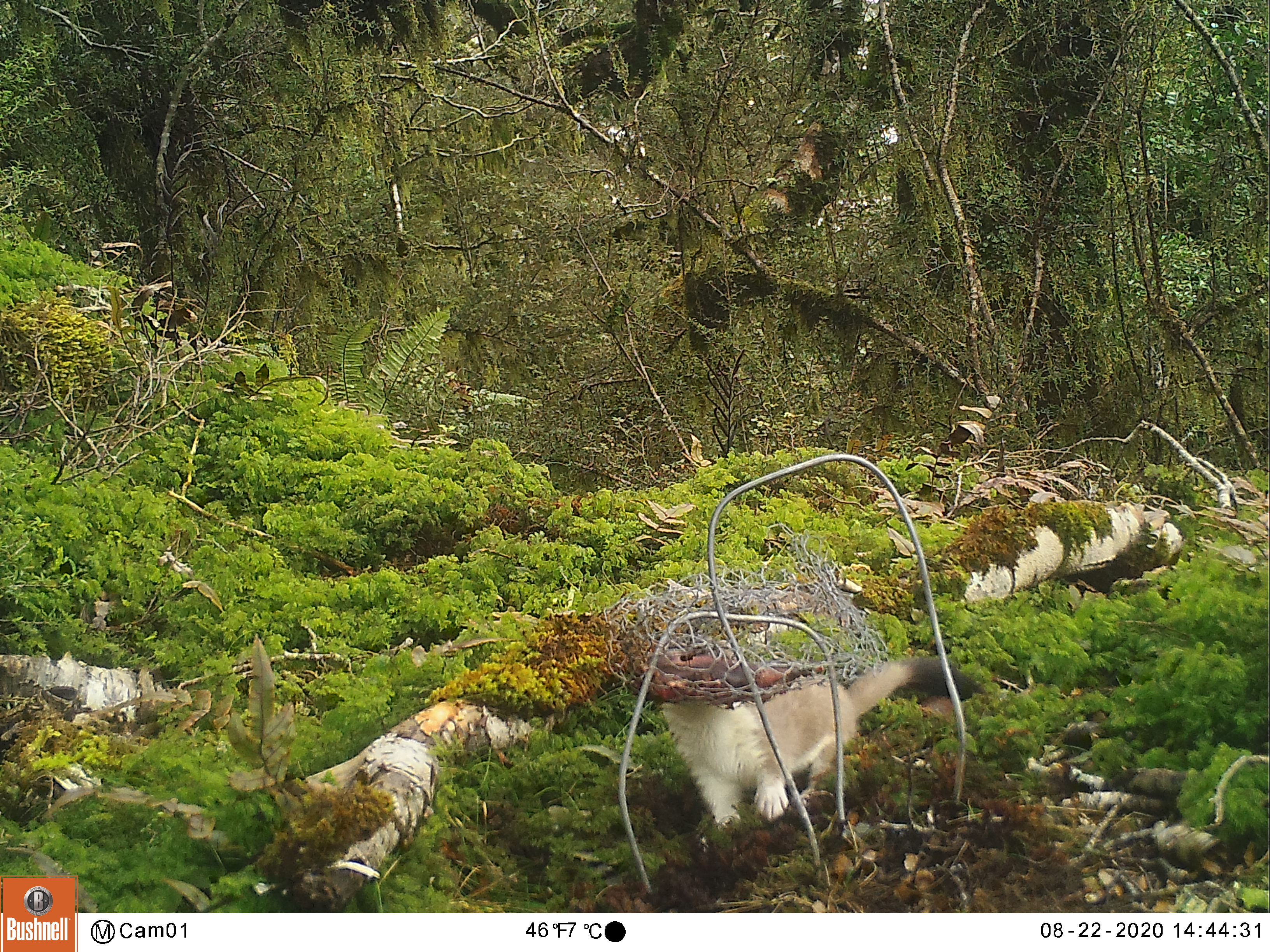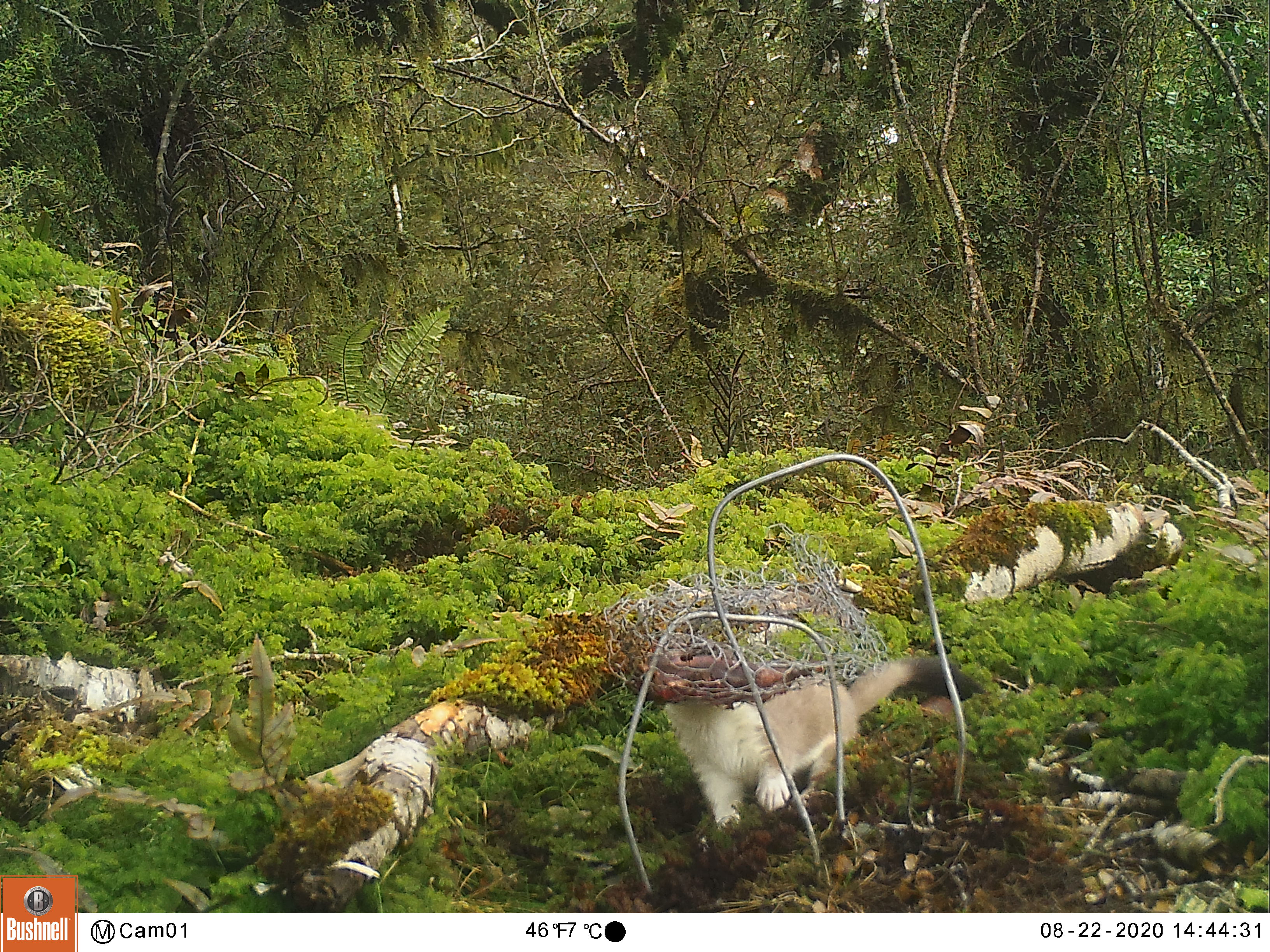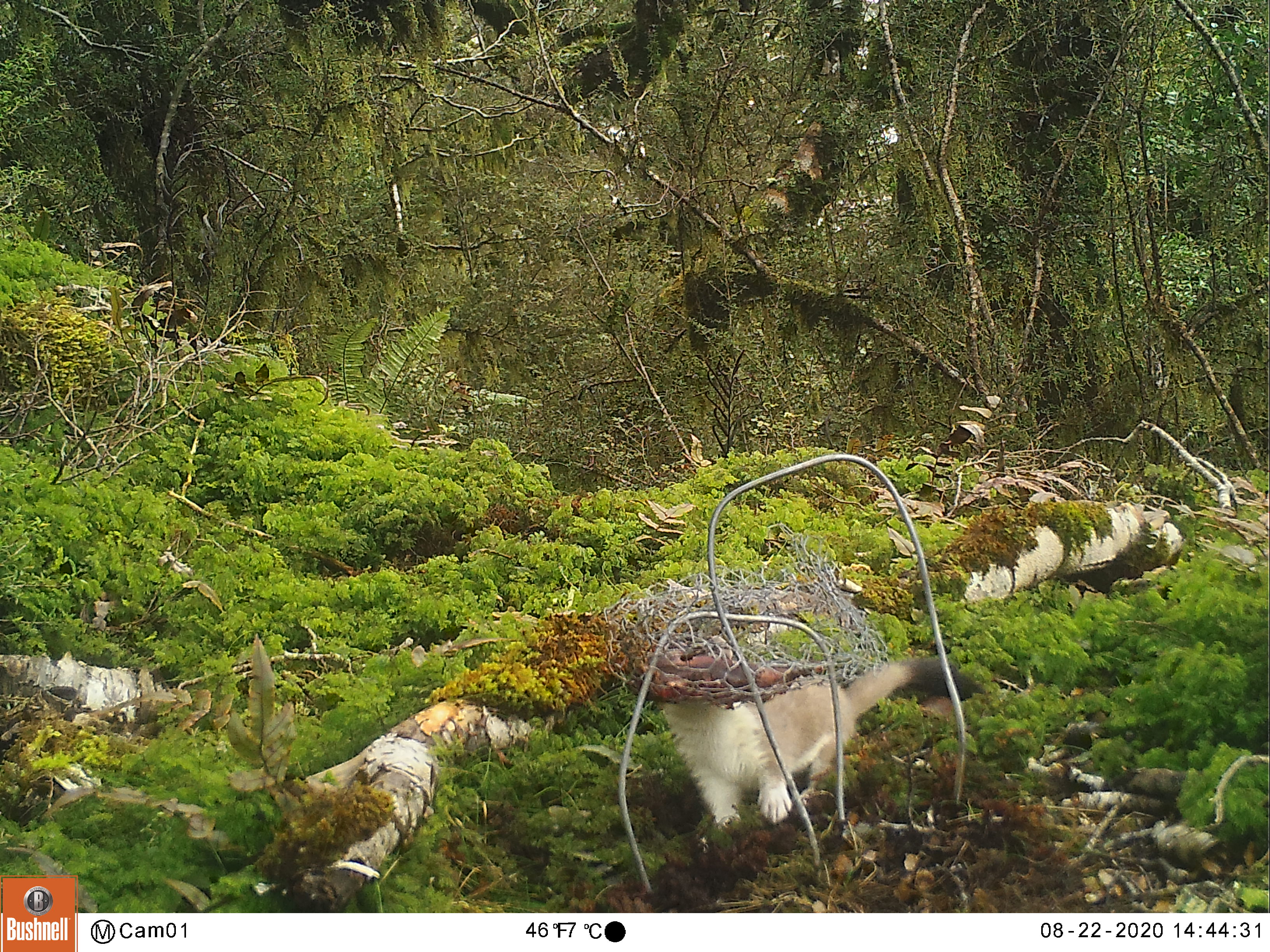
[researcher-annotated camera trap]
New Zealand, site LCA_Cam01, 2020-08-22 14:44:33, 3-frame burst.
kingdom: Animalia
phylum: Chordata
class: Mammalia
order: Carnivora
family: Mustelidae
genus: Mustela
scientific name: Mustela erminea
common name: stoat